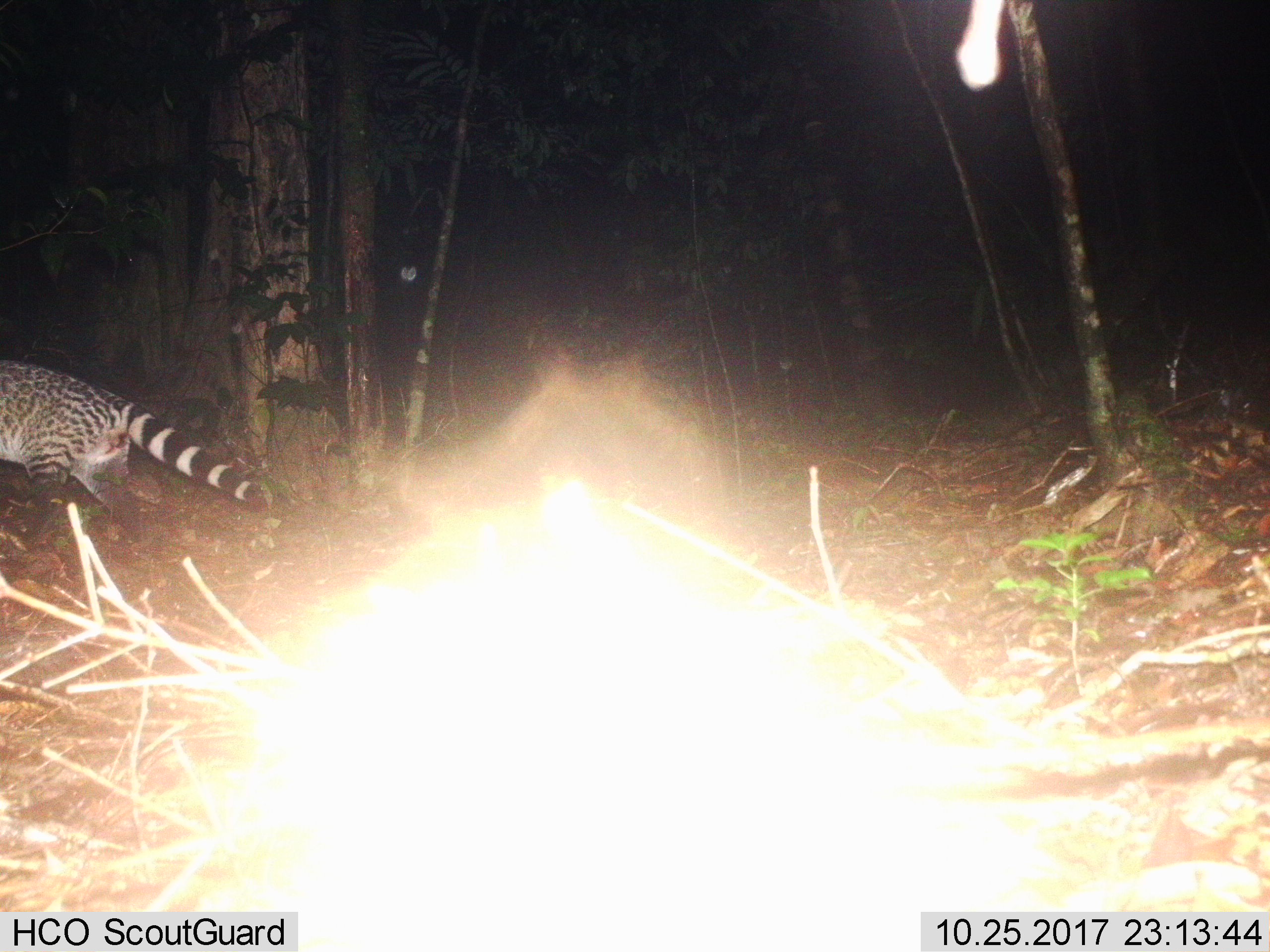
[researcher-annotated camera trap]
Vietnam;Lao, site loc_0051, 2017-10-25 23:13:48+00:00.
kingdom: Animalia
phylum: Chordata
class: Mammalia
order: Carnivora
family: Viverridae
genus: Viverra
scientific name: Viverra zibetha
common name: large indian civet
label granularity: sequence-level